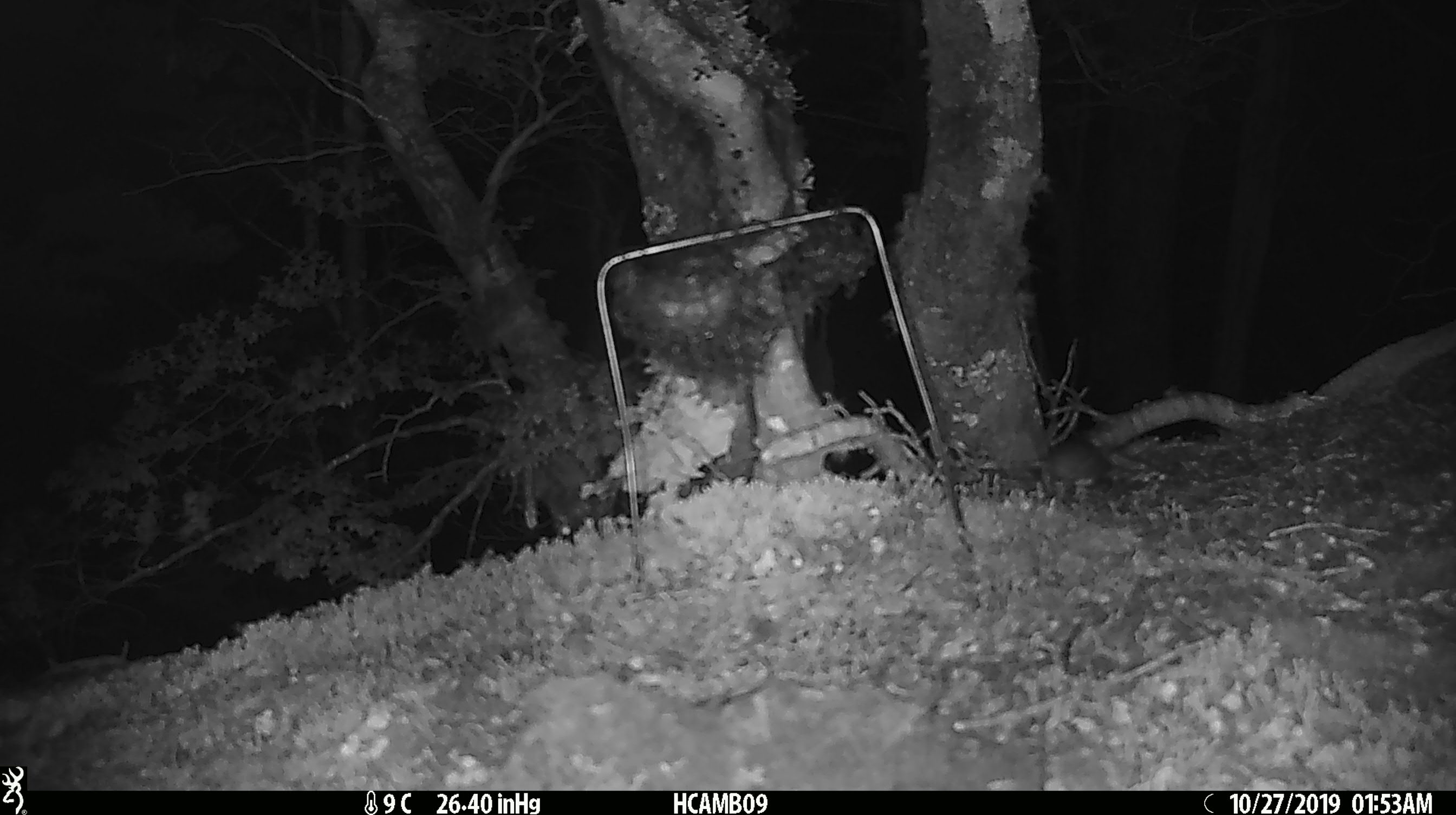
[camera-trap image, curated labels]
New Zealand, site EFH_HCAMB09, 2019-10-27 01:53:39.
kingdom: Animalia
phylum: Chordata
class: Mammalia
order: Rodentia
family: Muridae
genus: Mus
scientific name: Mus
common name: mouse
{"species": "mouse (Mus)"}